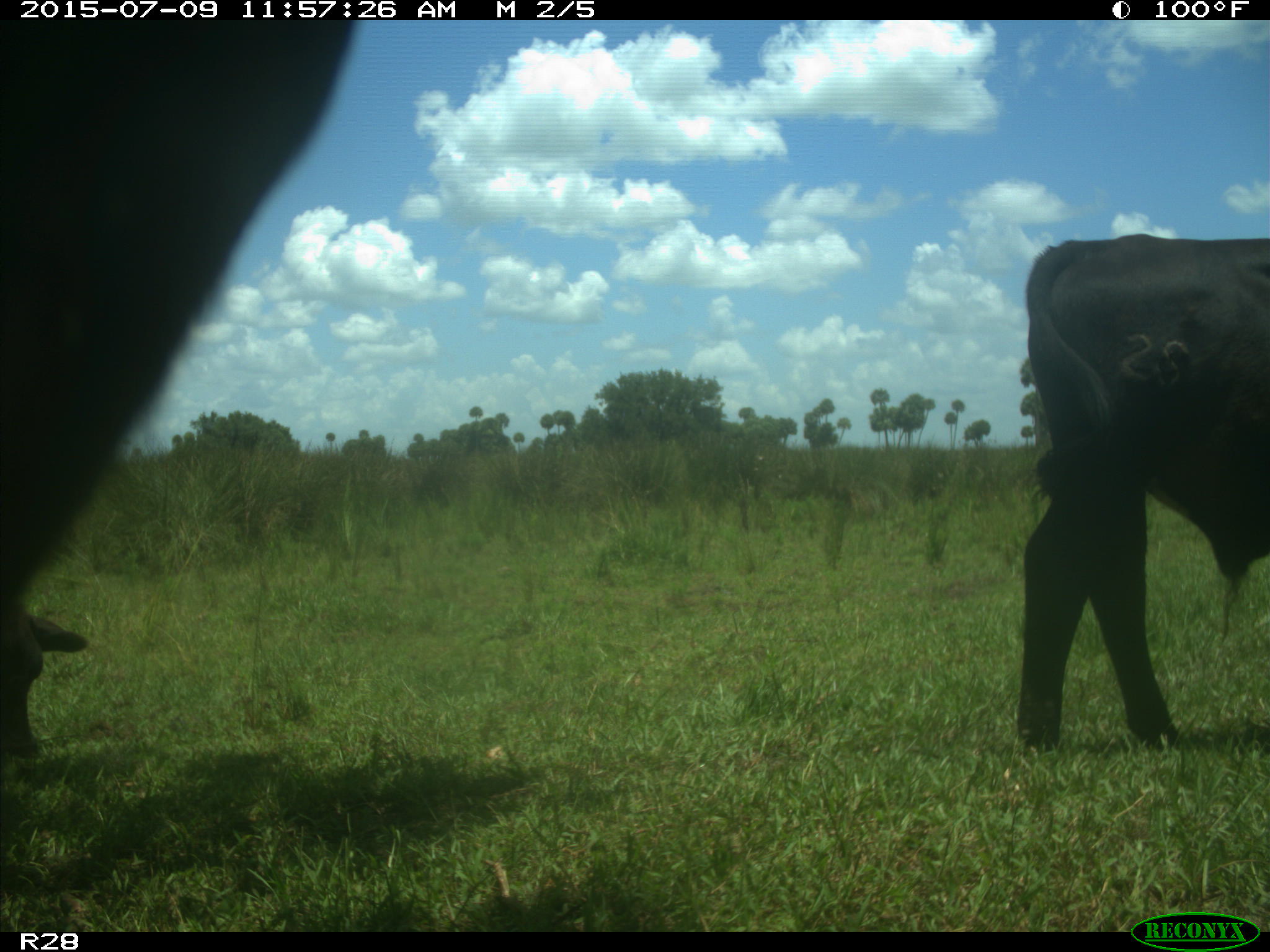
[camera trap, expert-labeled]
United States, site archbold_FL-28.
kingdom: Animalia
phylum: Chordata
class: Mammalia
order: Artiodactyla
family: Bovidae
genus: Bos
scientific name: Bos taurus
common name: domestic cow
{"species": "Bos taurus (domestic cow)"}